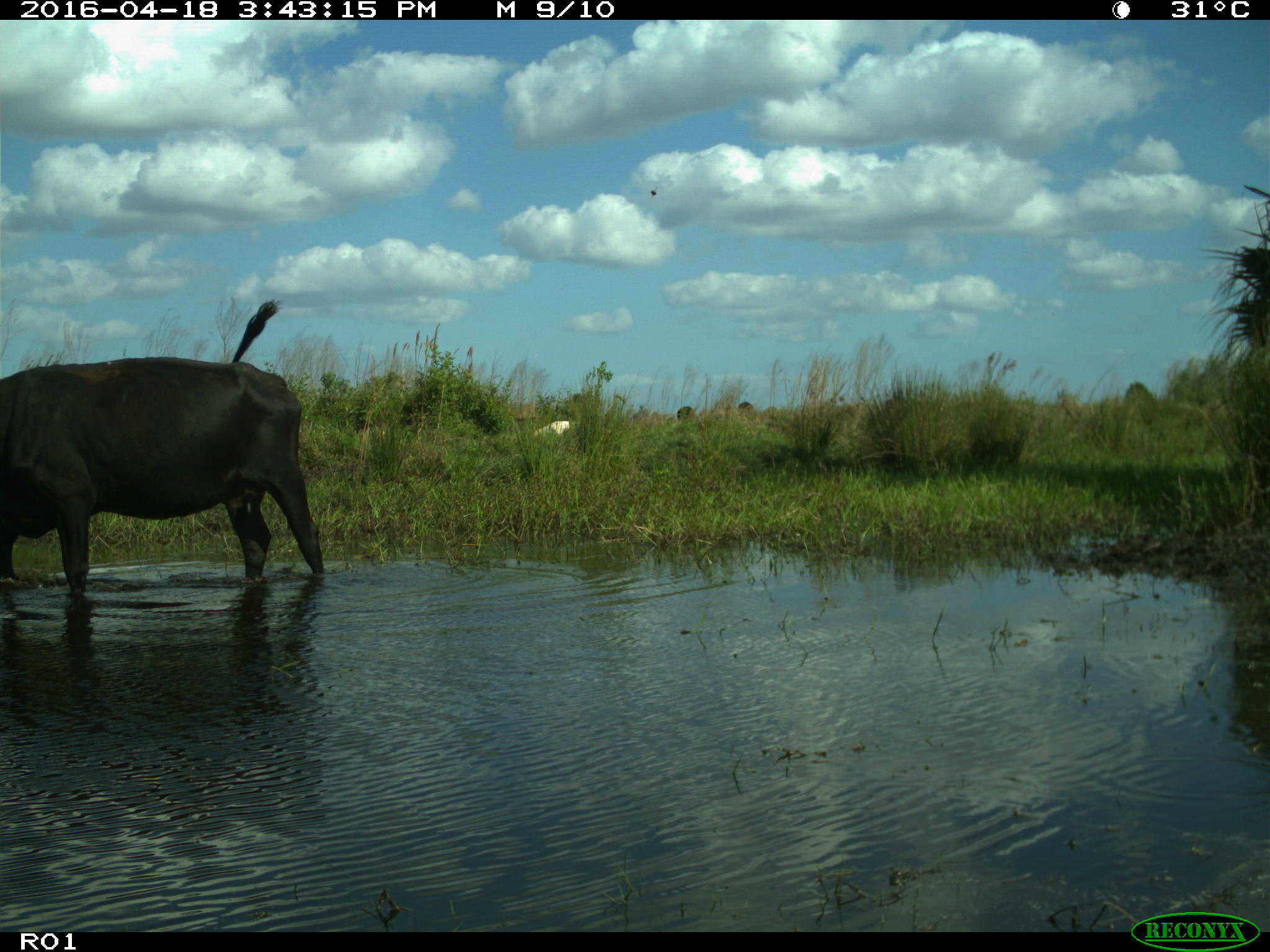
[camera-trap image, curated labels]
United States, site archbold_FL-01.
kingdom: Animalia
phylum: Chordata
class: Mammalia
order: Artiodactyla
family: Bovidae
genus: Bos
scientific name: Bos taurus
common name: domestic cow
Bos taurus (domestic cow).